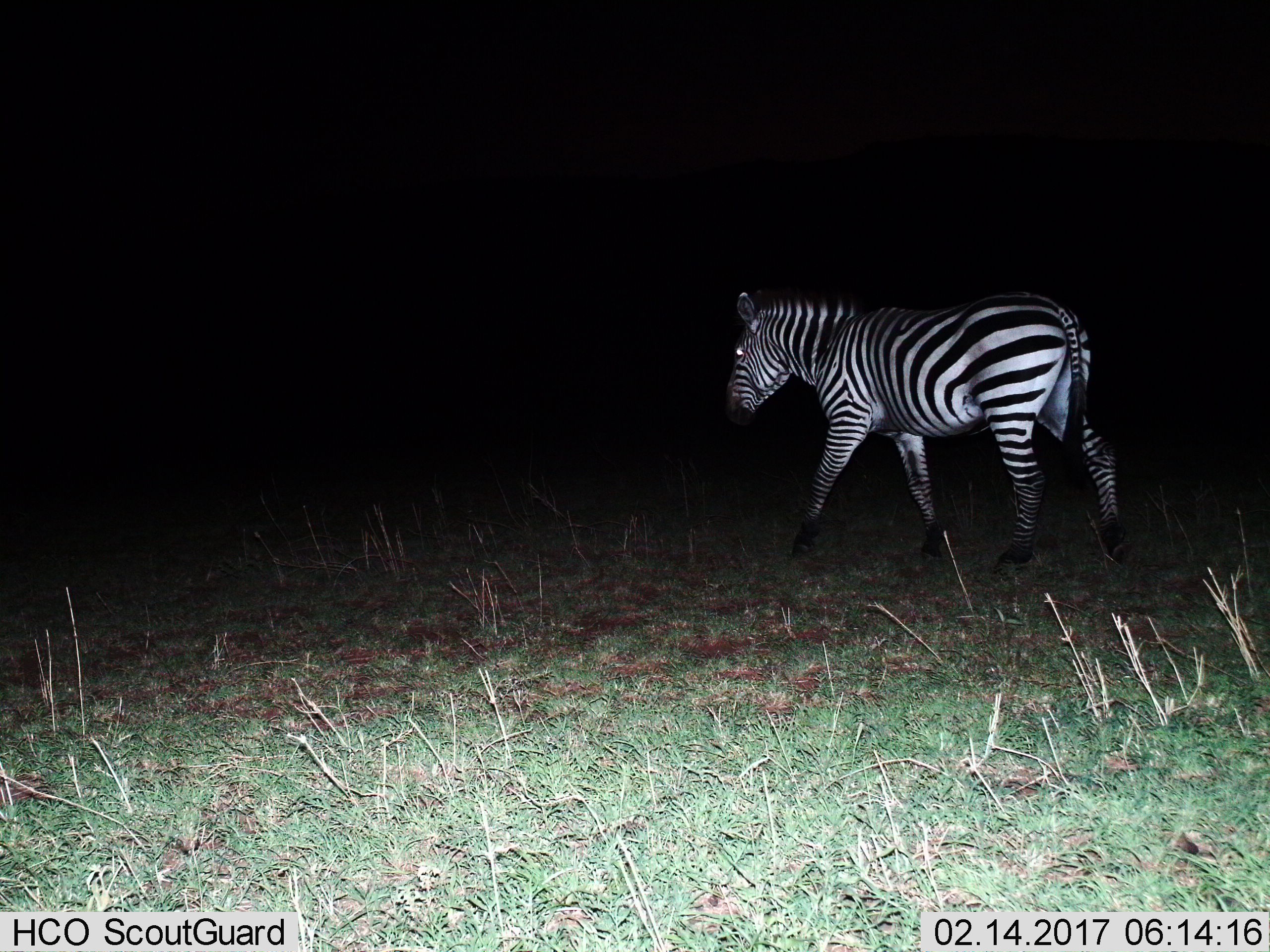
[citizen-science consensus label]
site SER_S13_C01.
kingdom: Animalia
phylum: Chordata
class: Mammalia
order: Perissodactyla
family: Equidae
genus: Equus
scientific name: Equus quagga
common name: plains zebra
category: zebraplains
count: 1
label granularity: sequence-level